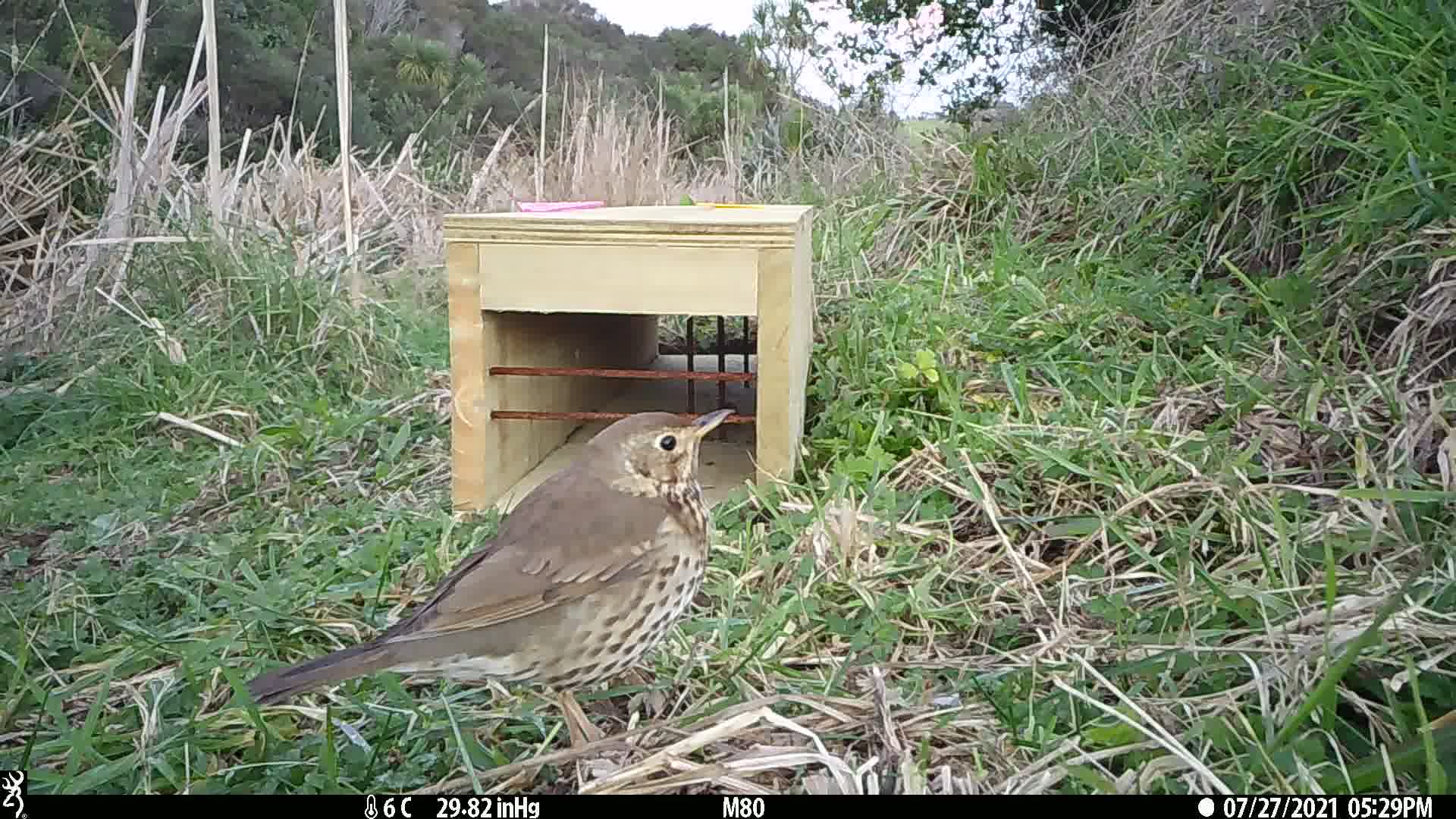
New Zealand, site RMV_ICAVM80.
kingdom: Animalia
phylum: Chordata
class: Aves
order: Passeriformes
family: Turdidae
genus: Turdus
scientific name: Turdus philomelos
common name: song thrush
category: thrush